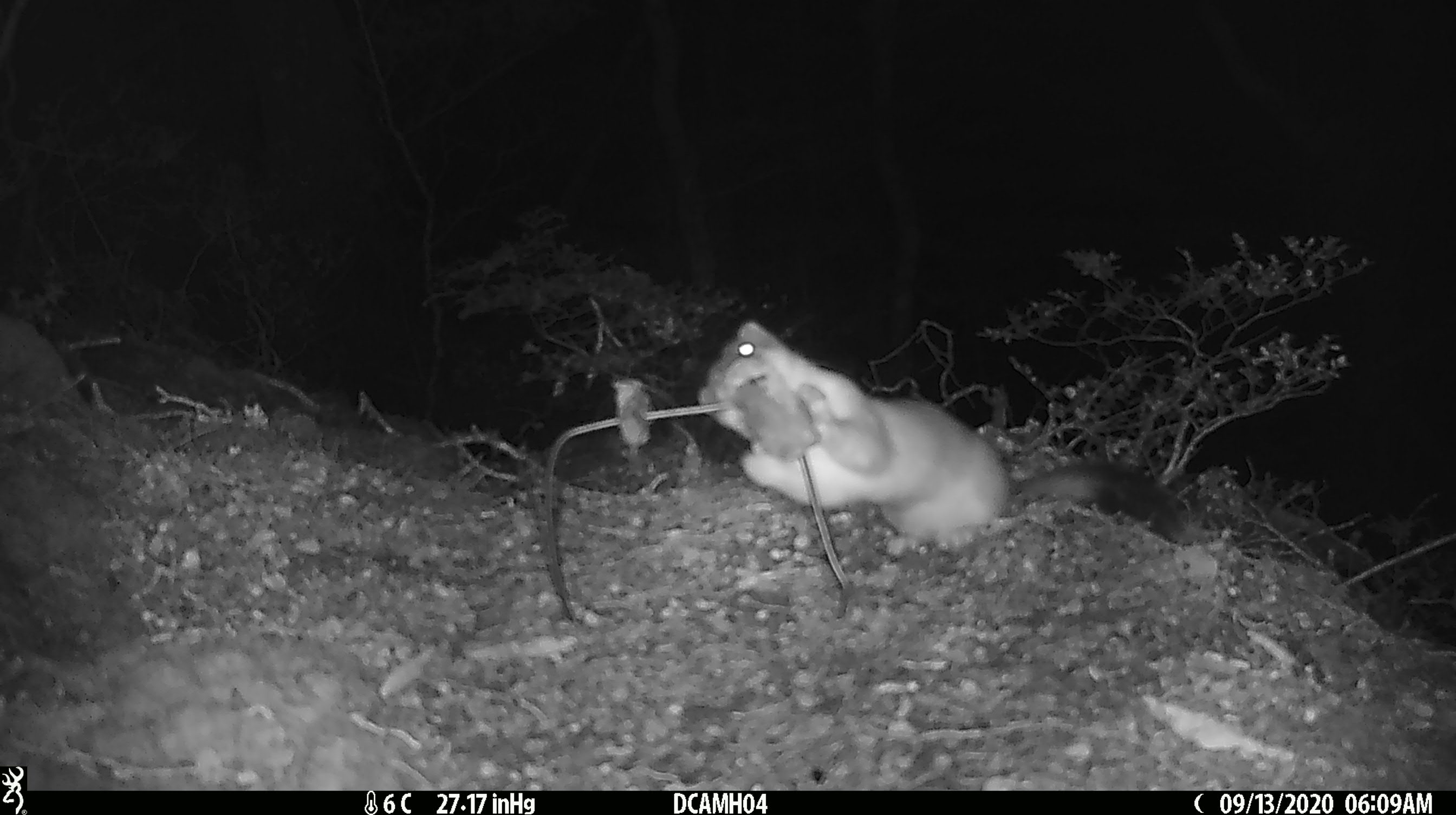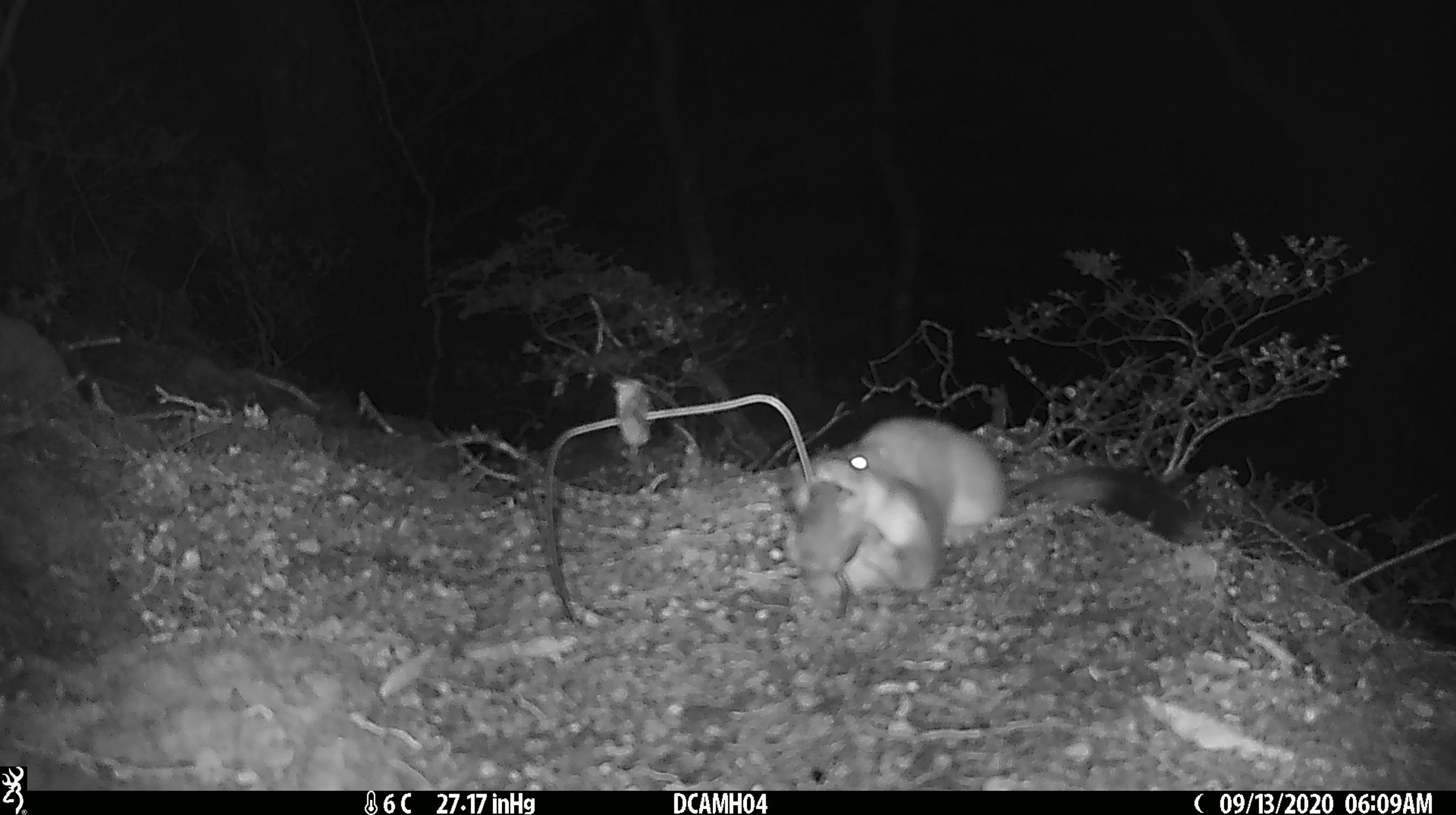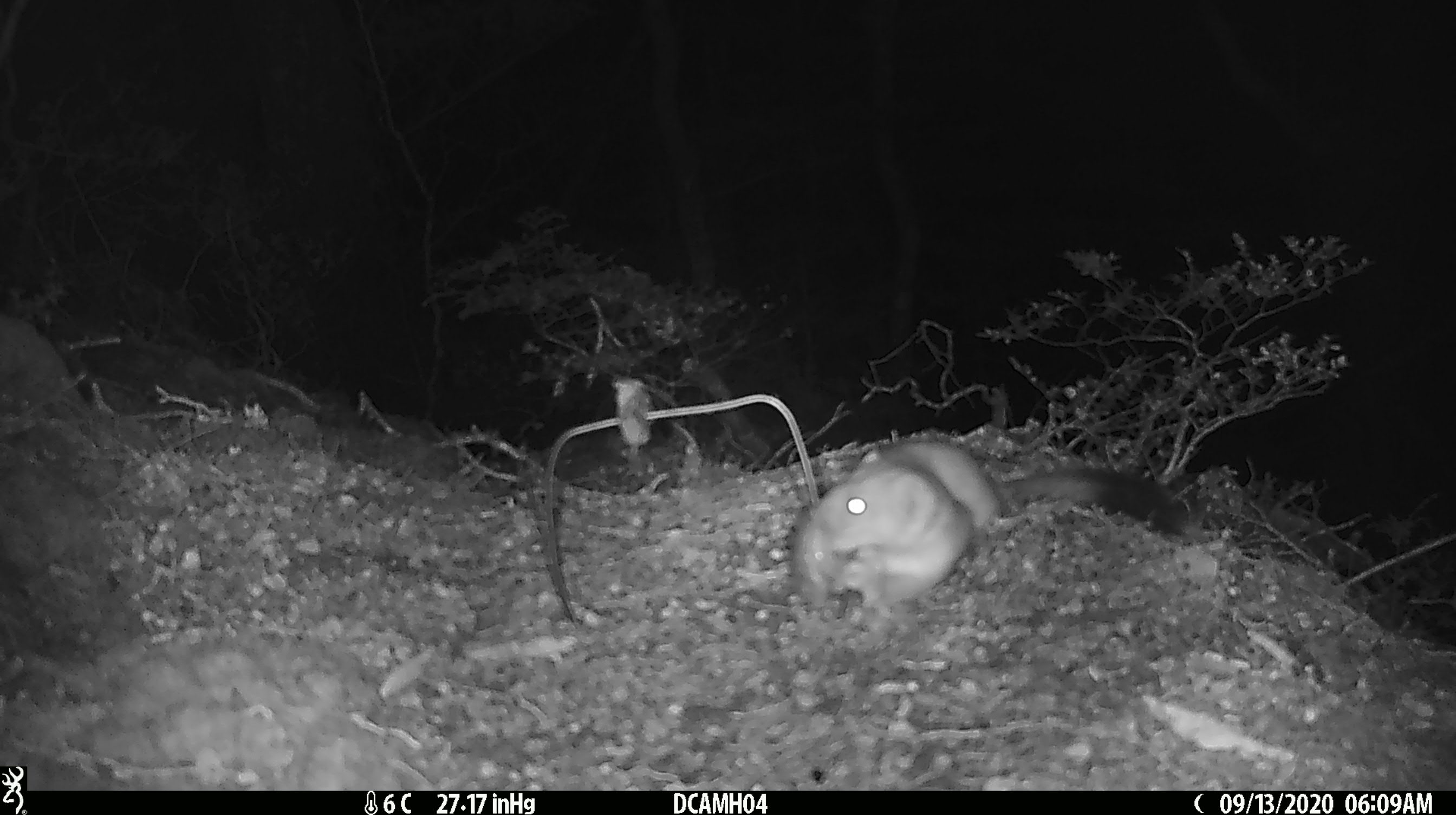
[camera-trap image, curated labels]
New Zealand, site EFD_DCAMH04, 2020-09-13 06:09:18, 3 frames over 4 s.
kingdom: Animalia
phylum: Chordata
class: Mammalia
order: Carnivora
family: Mustelidae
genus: Mustela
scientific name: Mustela erminea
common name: stoat